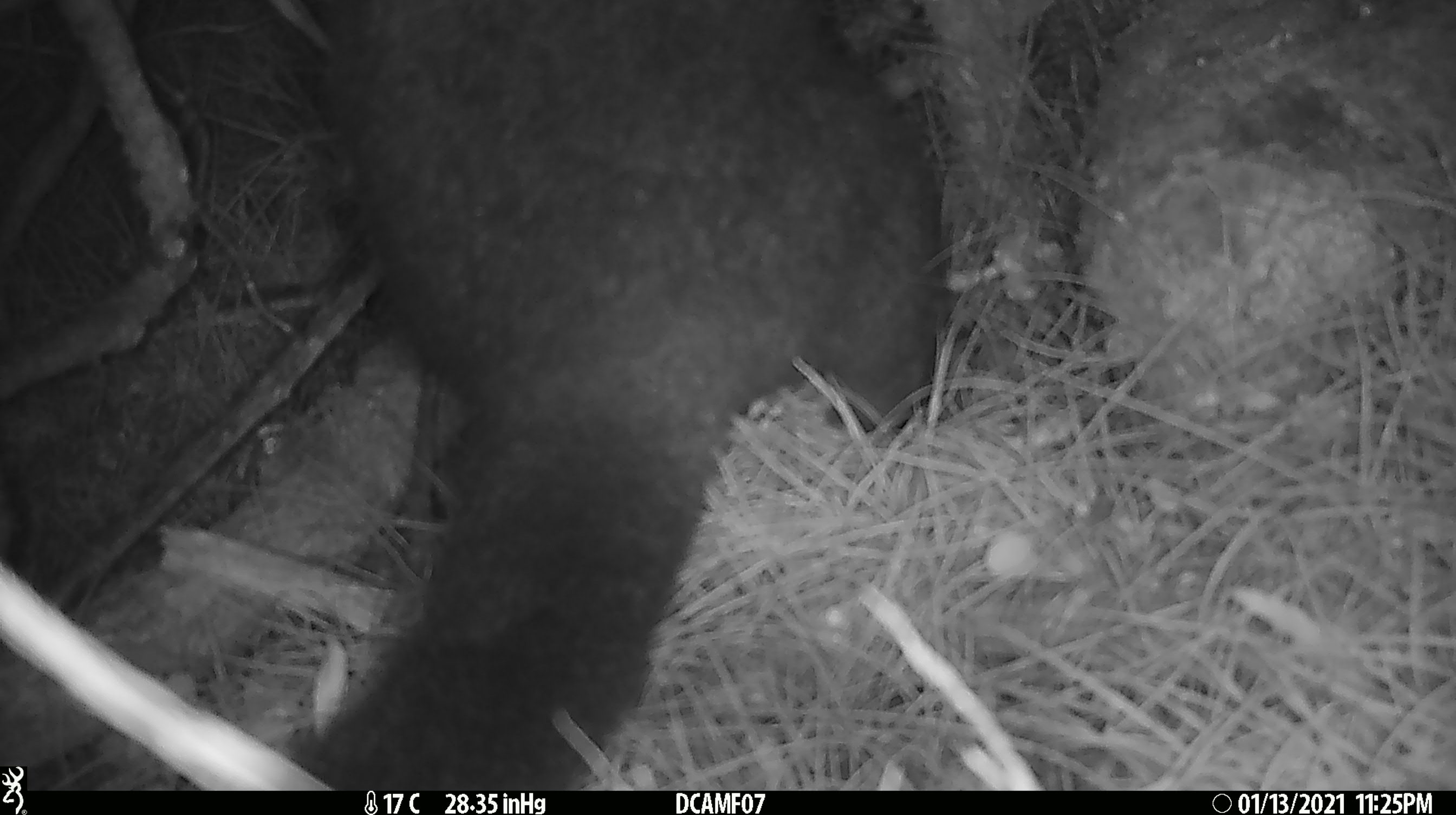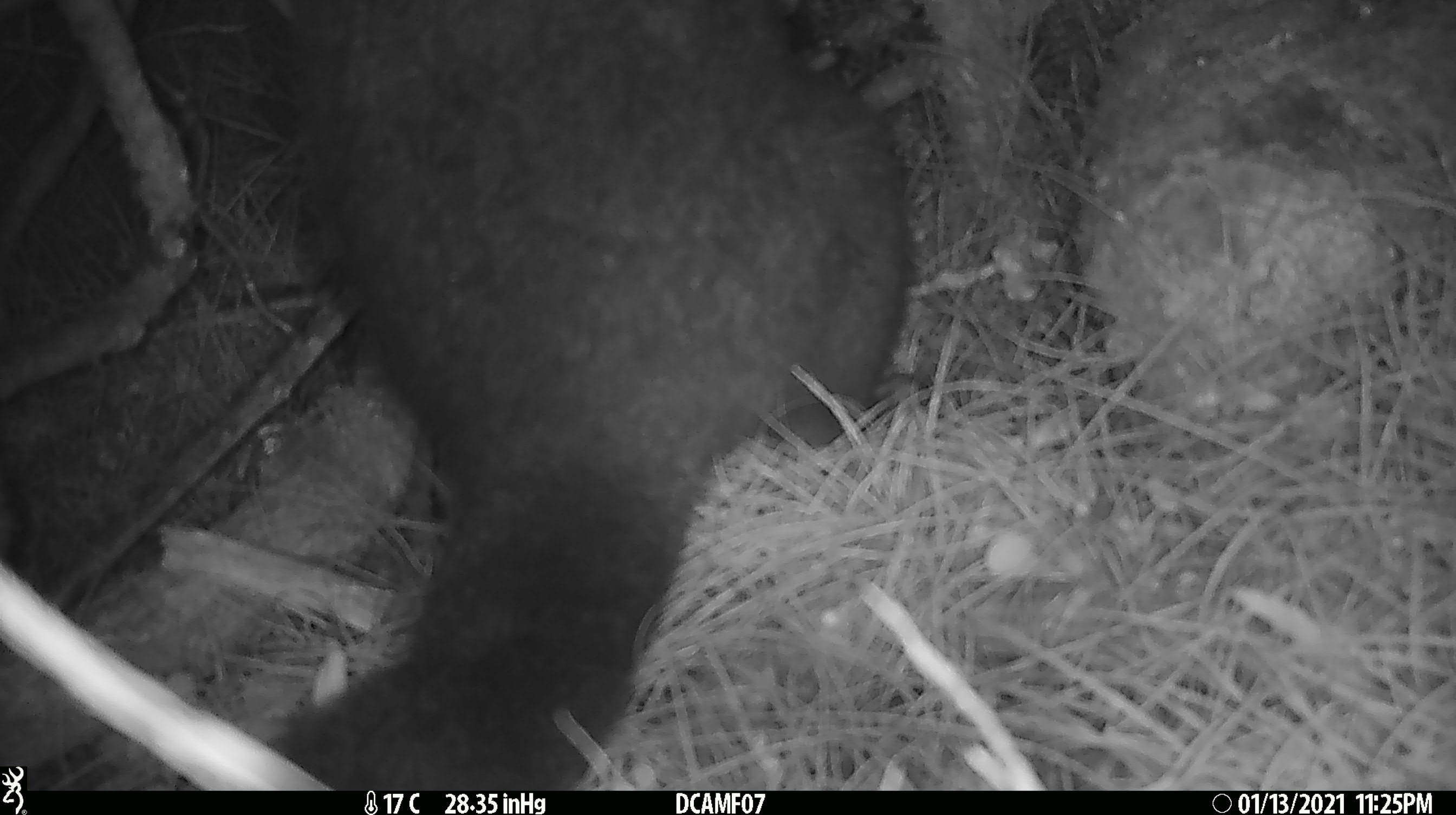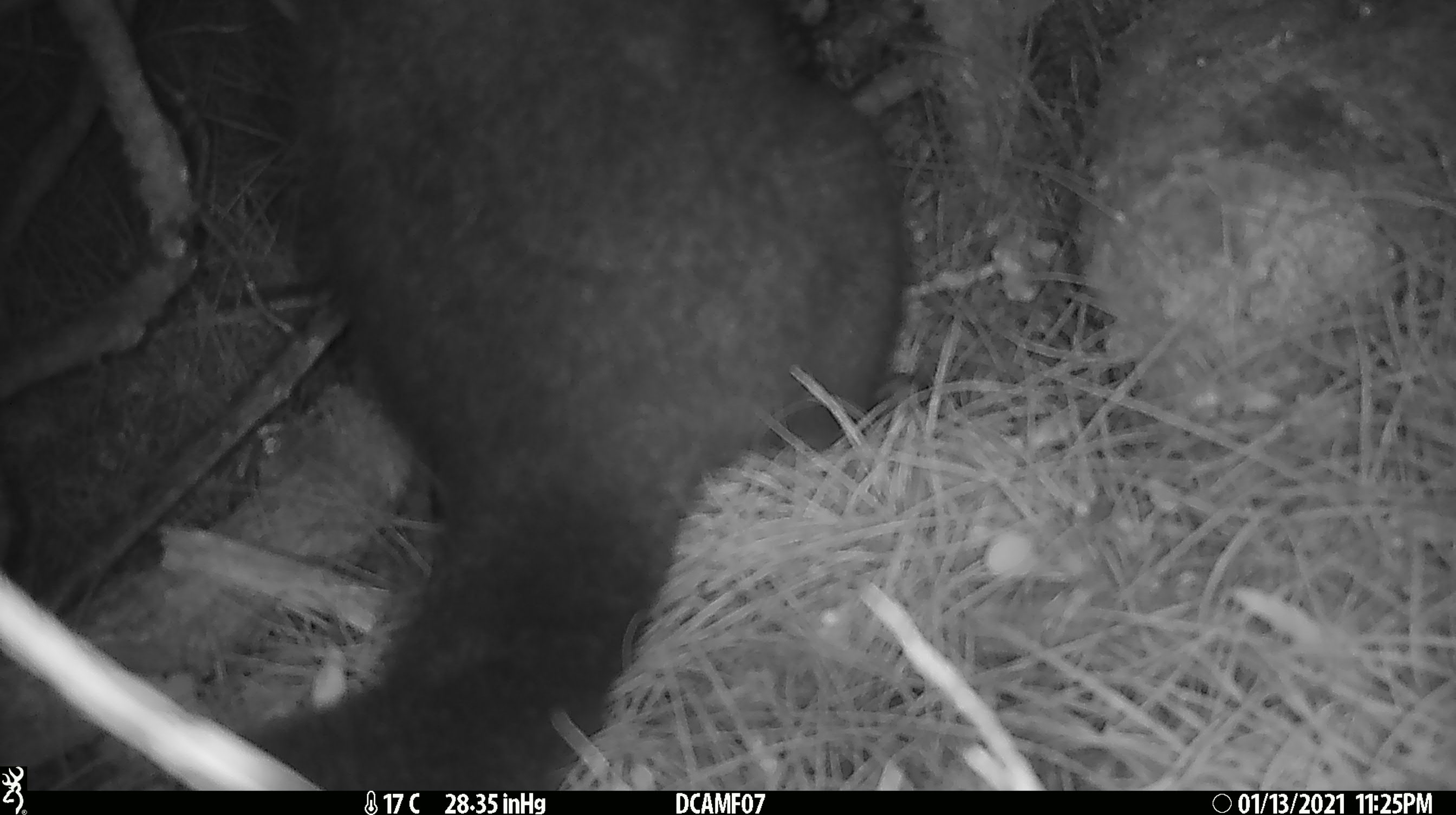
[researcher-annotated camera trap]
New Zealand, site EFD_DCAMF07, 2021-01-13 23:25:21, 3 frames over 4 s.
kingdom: Animalia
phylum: Chordata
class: Mammalia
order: Diprotodontia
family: Phalangeridae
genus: Trichosurus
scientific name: Trichosurus vulpecula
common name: common brushtail possum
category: possum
Possum (common brushtail possum) (Trichosurus vulpecula).